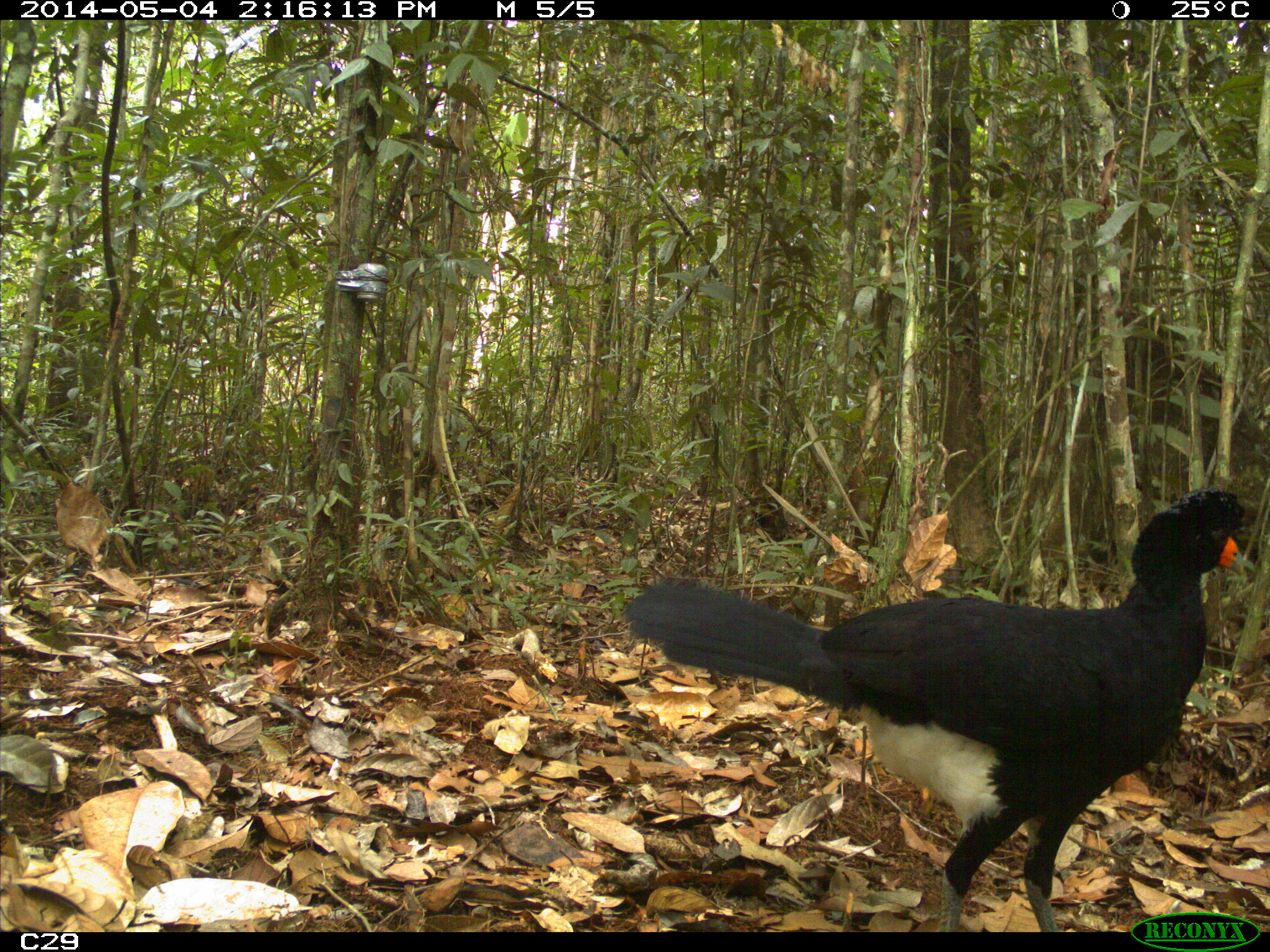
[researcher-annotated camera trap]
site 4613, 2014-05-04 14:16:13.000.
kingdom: Animalia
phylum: Chordata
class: Aves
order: Galliformes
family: Cracidae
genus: Crax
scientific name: Crax alector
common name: black curassow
Crax alector (black curassow), count 2, age adult, sex female.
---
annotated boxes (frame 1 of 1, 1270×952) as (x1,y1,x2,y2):
crax alector: (624,483,1249,931)